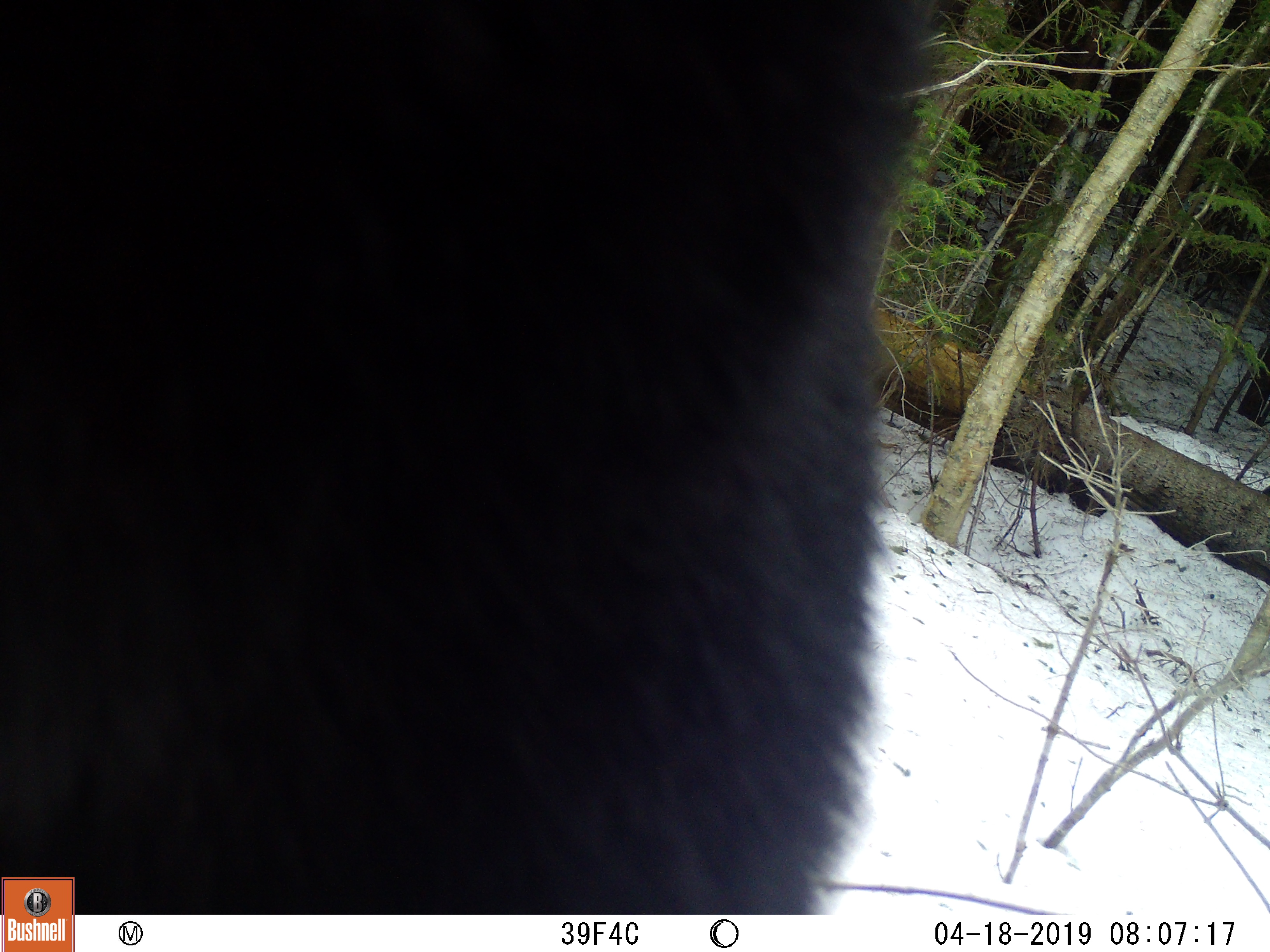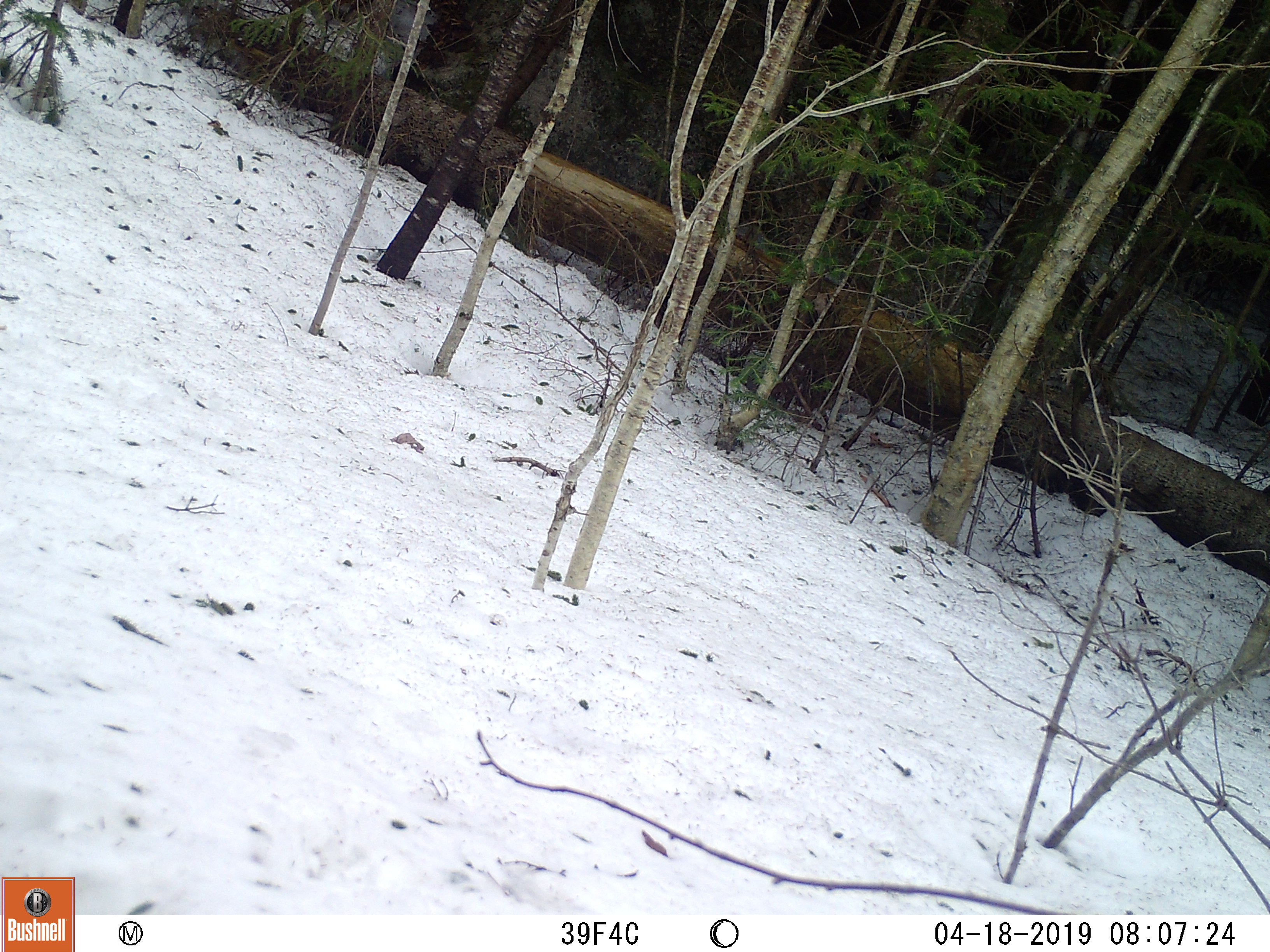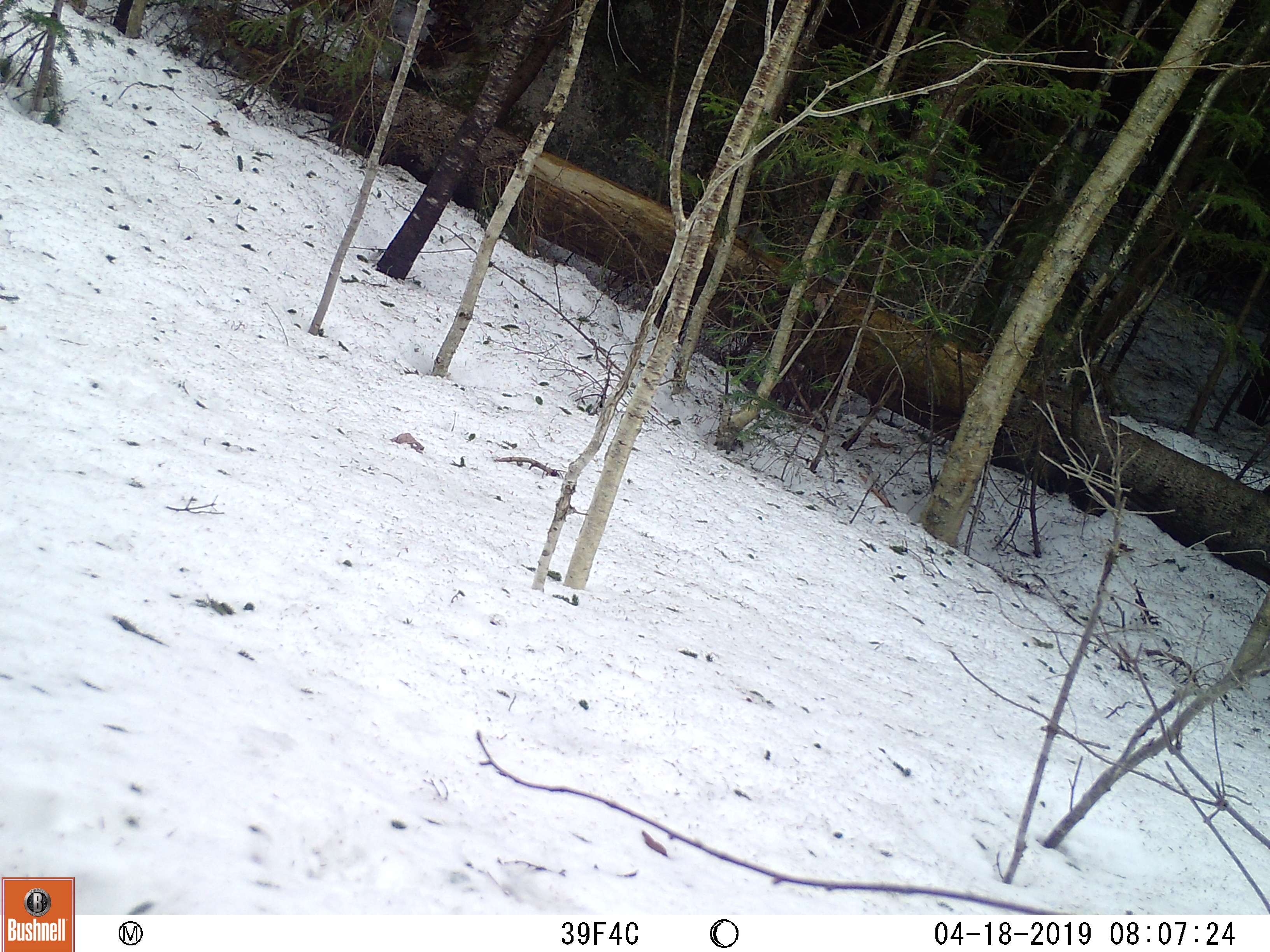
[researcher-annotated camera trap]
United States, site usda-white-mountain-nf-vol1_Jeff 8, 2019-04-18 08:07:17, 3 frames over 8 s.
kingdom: Animalia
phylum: Chordata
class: Mammalia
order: Carnivora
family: Ursidae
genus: Ursus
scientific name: Ursus americanus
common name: black bear